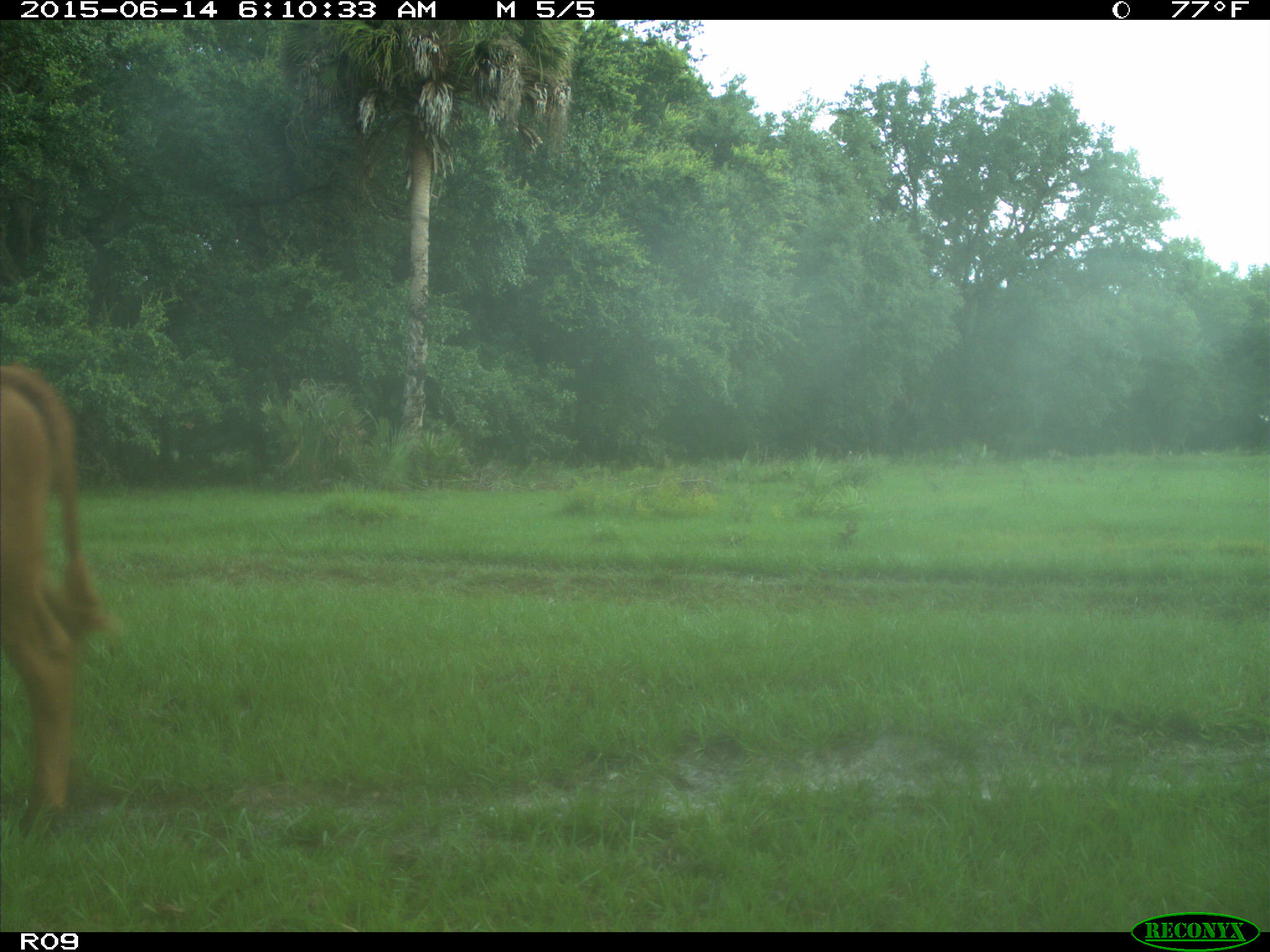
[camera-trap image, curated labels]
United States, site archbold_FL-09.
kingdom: Animalia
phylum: Chordata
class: Mammalia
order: Artiodactyla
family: Bovidae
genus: Bos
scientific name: Bos taurus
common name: domestic cow